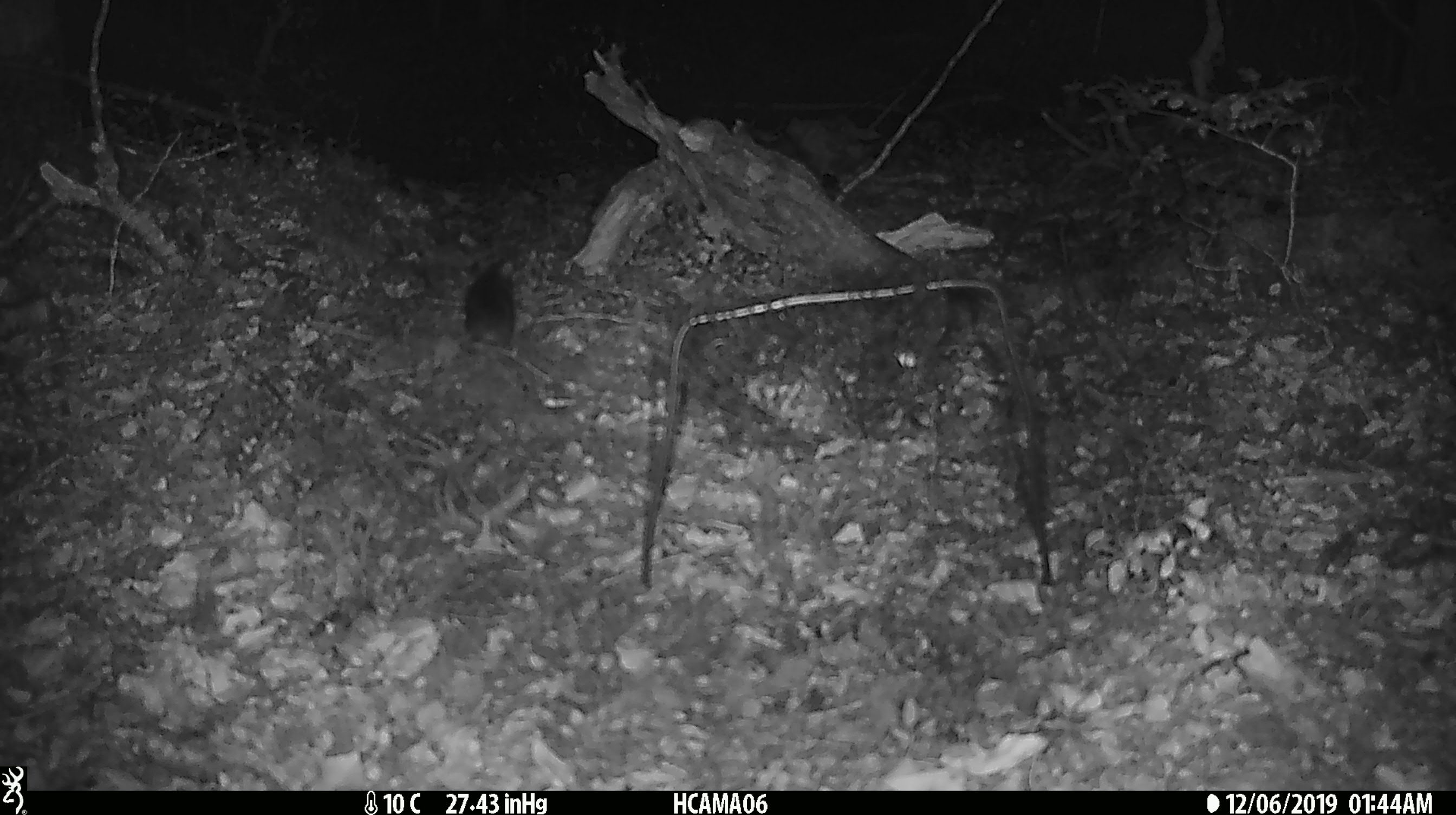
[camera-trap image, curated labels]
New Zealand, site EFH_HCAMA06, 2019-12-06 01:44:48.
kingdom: Animalia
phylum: Chordata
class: Mammalia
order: Rodentia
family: Muridae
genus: Mus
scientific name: Mus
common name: mouse